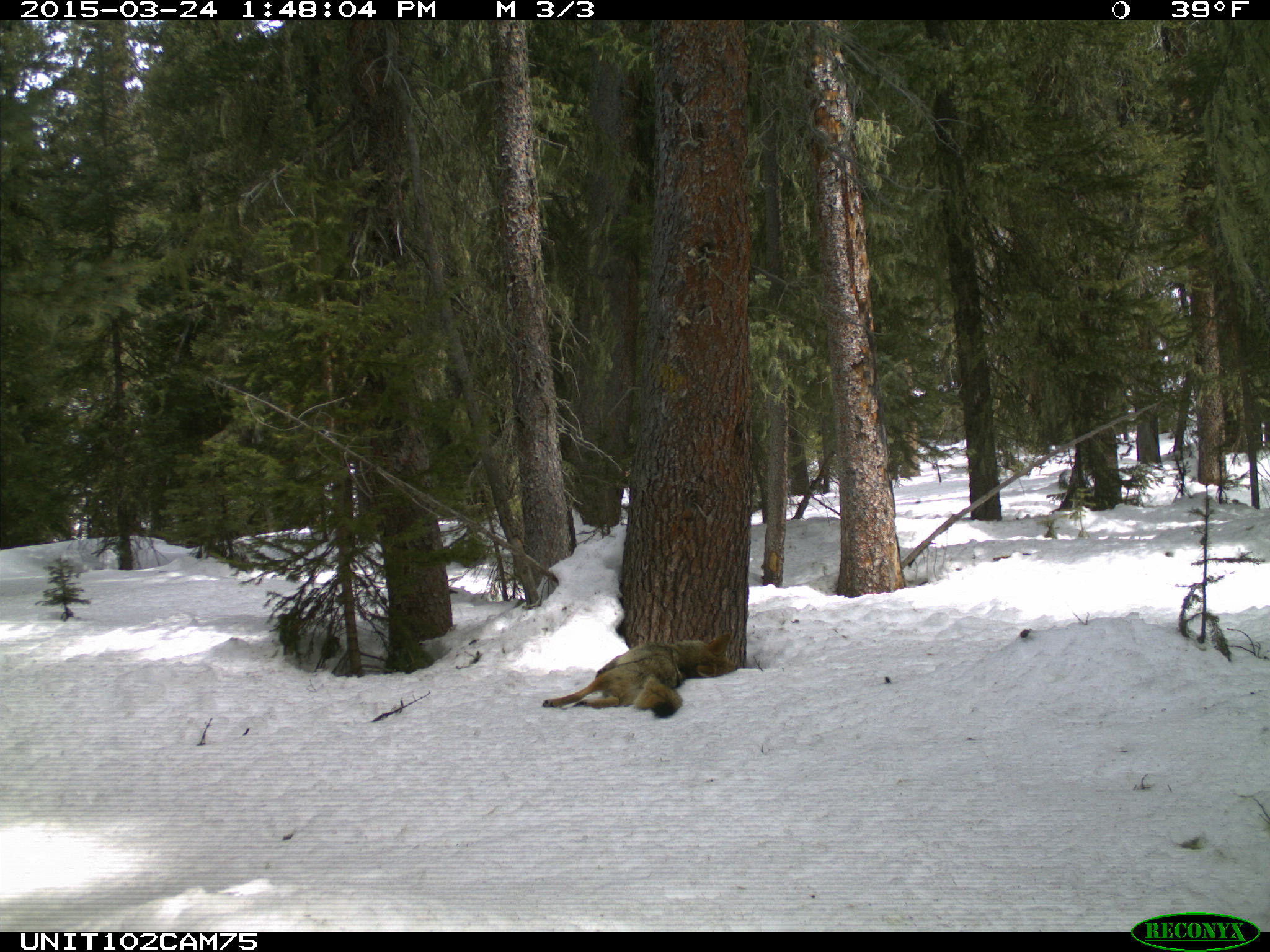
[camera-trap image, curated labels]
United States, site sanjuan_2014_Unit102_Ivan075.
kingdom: Animalia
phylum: Chordata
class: Mammalia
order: Carnivora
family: Canidae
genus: Canis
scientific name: Canis latrans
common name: coyote